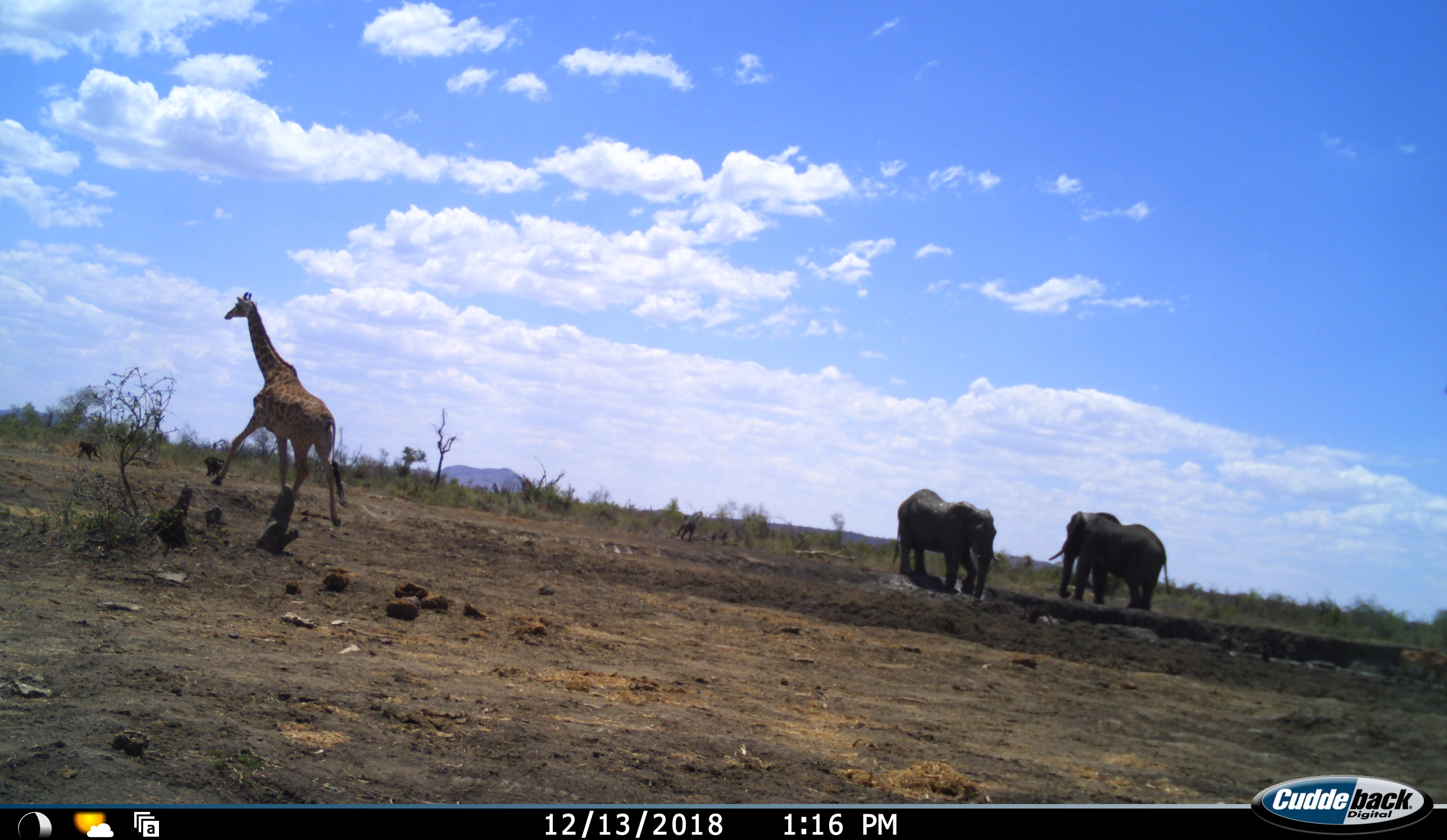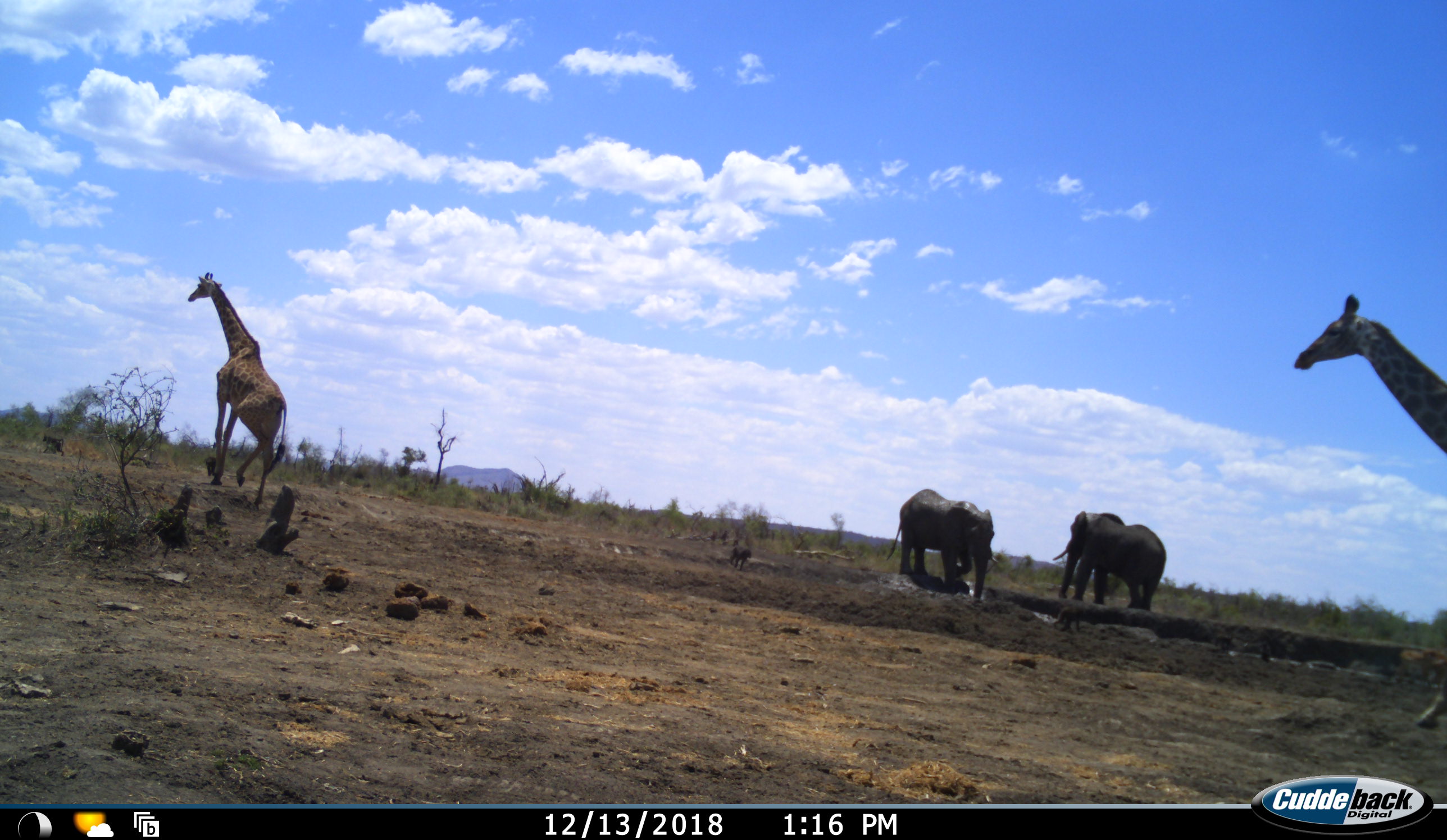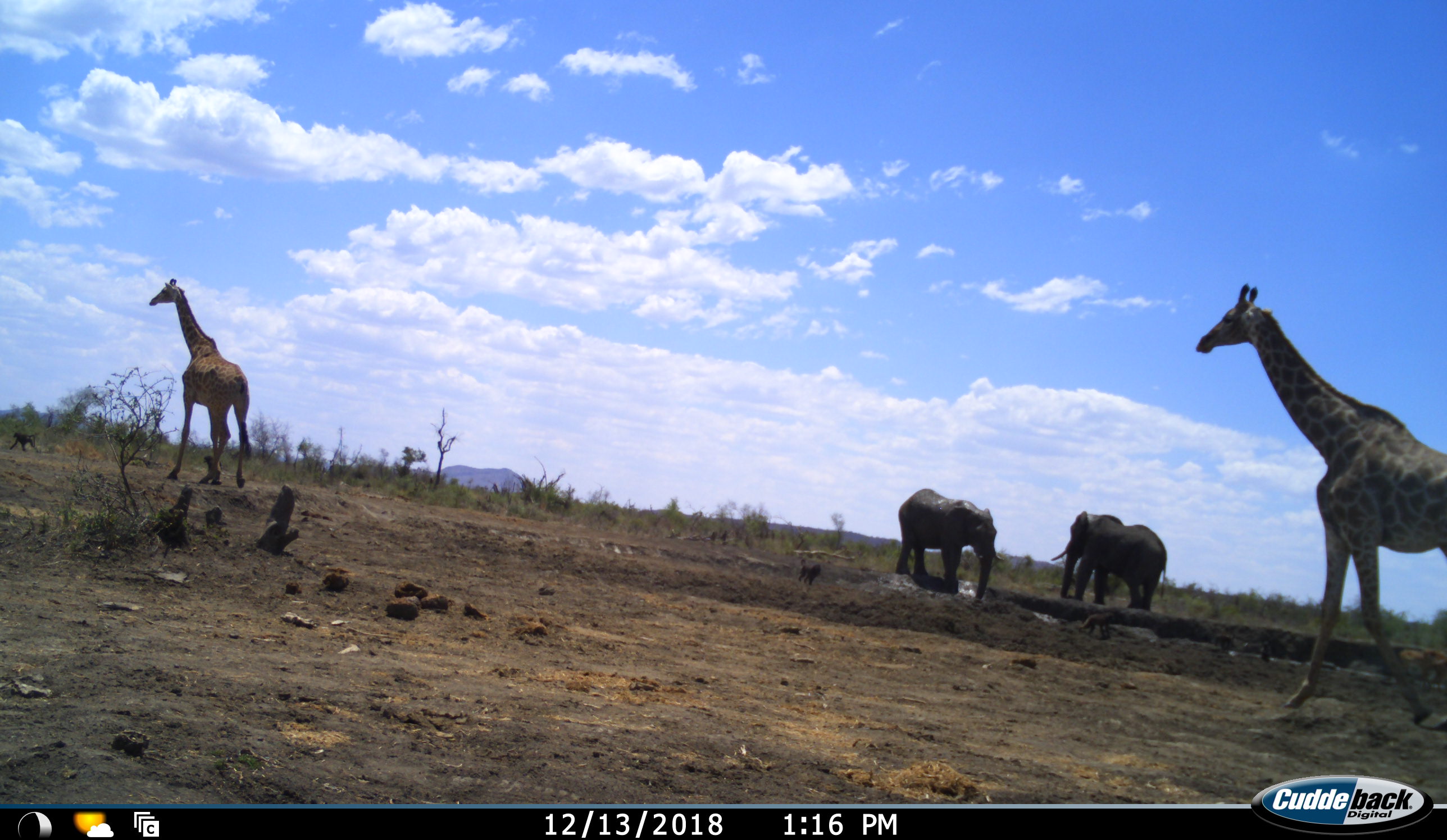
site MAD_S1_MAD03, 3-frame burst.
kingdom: Animalia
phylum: Chordata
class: Mammalia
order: Primates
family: Cercopithecidae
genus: Papio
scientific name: Papio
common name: baboon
Baboon (Papio), count 3. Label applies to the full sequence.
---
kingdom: Animalia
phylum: Chordata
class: Mammalia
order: Proboscidea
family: Elephantidae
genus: Loxodonta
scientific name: Loxodonta africana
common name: african bush elephant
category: elephant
Elephant (african bush elephant) (Loxodonta africana), count 2. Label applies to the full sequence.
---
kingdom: Animalia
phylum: Chordata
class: Mammalia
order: Artiodactyla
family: Giraffidae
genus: Giraffa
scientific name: Giraffa camelopardalis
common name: giraffe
Giraffe (Giraffa camelopardalis), count 2. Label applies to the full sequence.